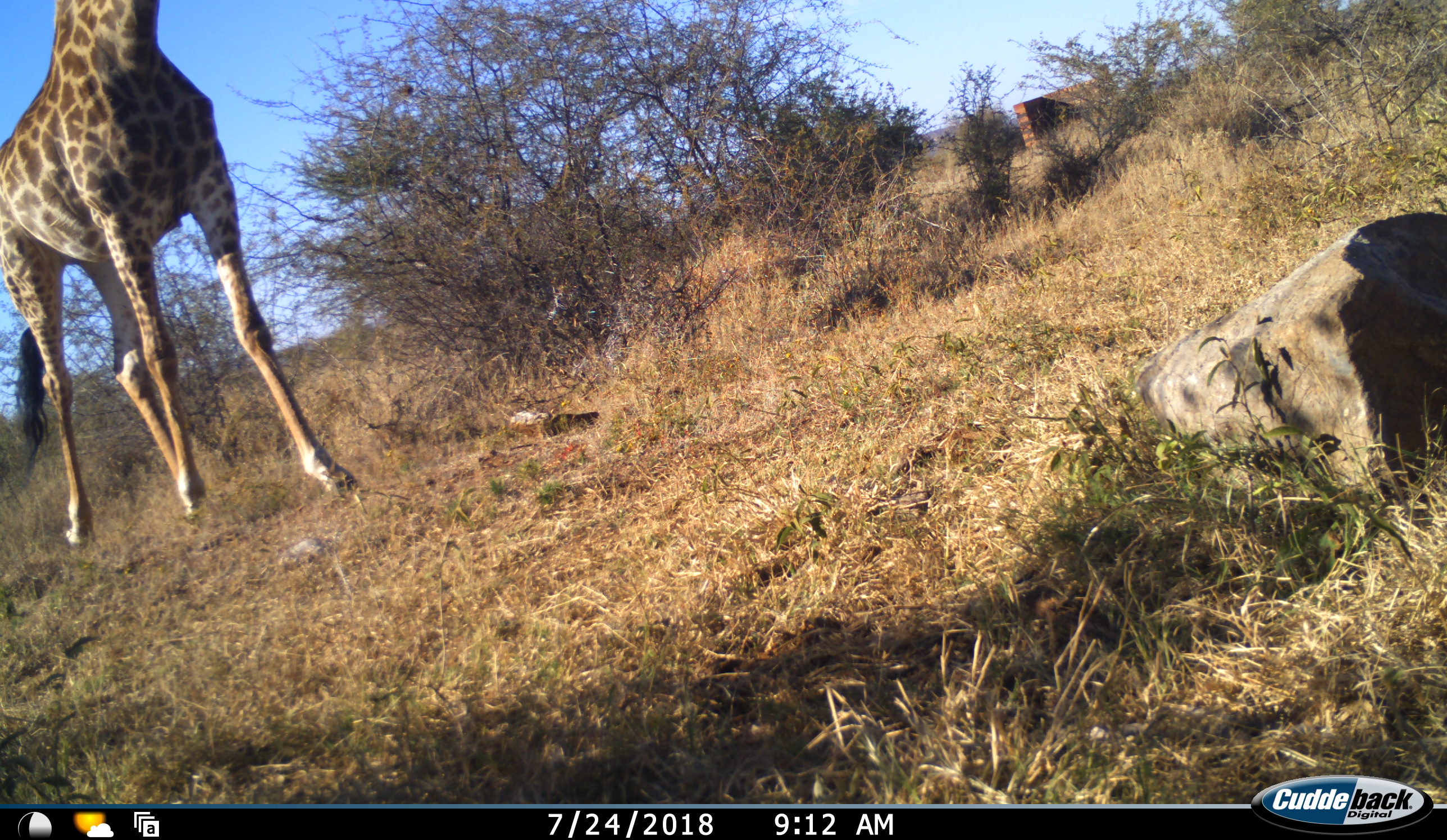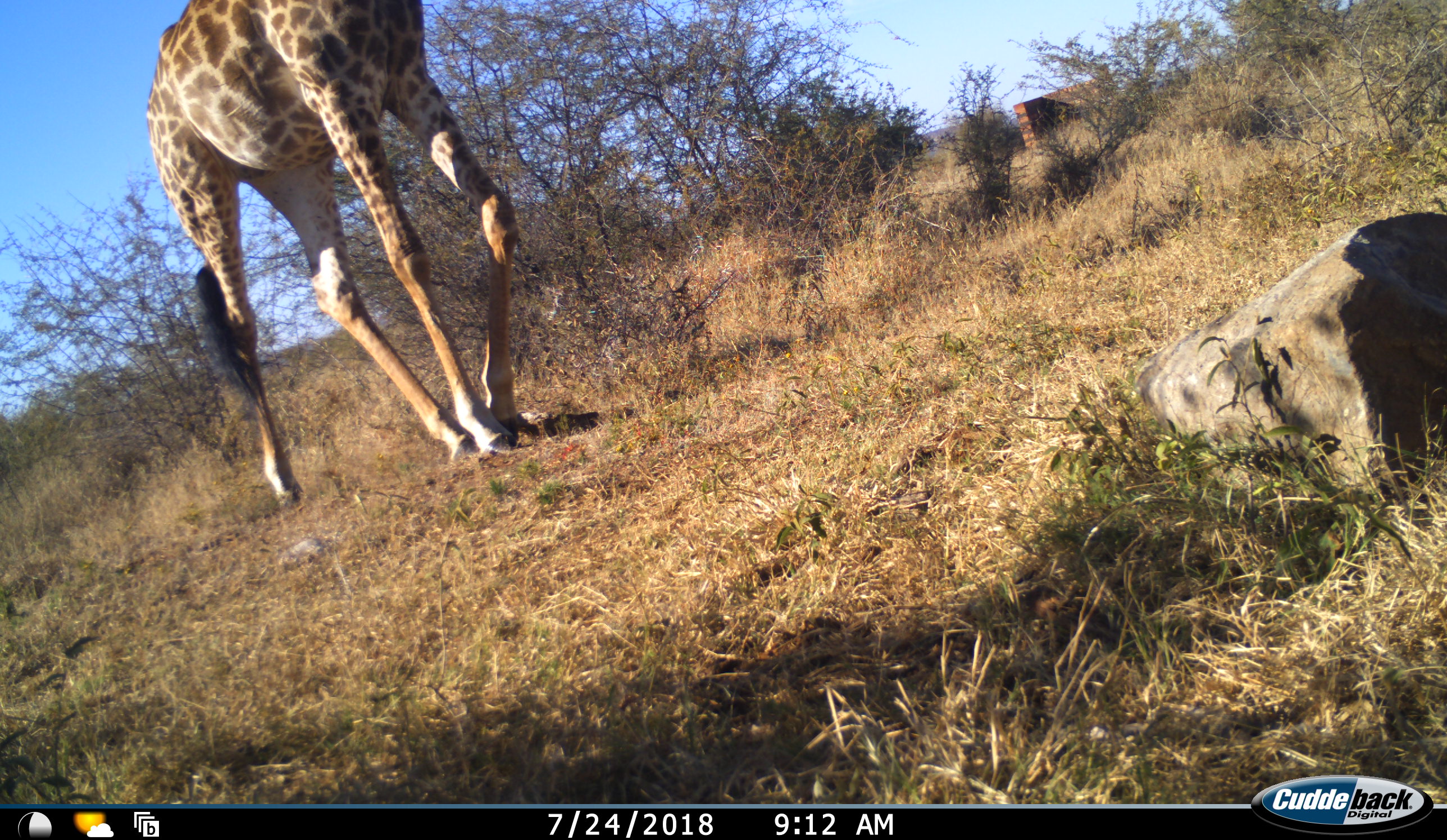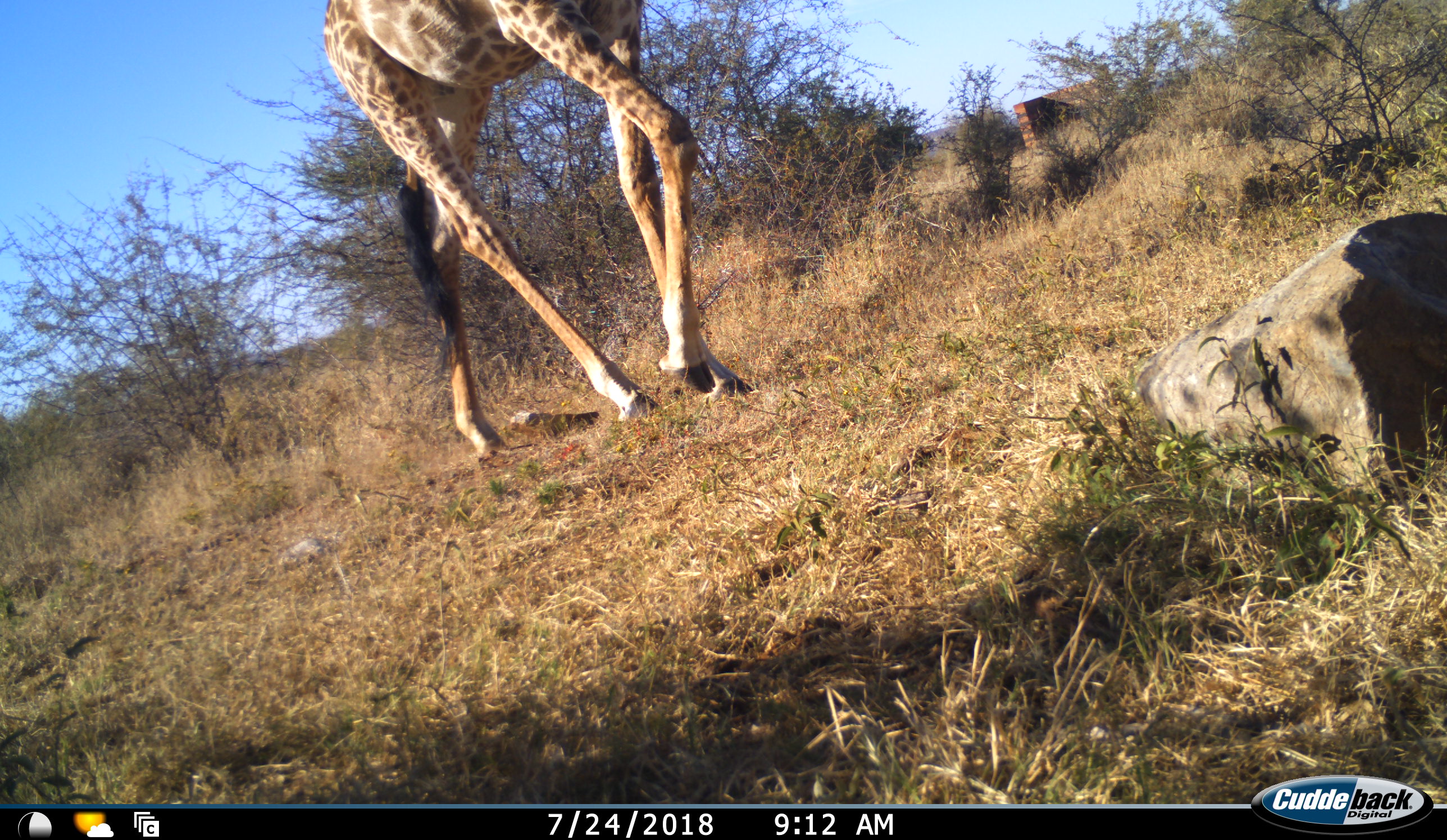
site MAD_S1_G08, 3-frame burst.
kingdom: Animalia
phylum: Chordata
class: Mammalia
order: Artiodactyla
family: Giraffidae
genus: Giraffa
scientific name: Giraffa camelopardalis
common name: giraffe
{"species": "giraffe (Giraffa camelopardalis)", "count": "1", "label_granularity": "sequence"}